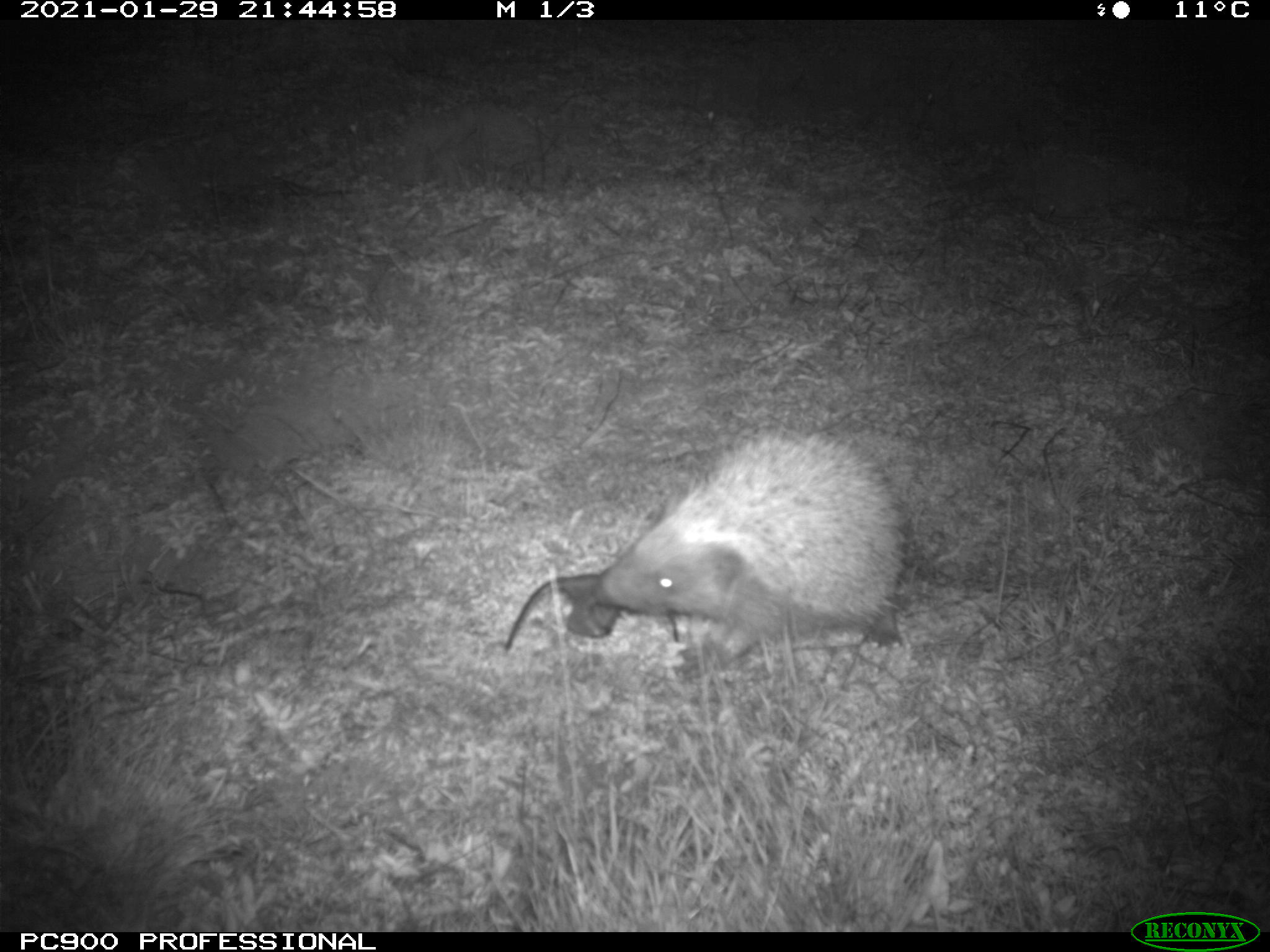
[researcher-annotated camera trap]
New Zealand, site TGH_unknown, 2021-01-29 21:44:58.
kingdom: Animalia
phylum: Chordata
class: Mammalia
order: Eulipotyphla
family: Erinaceidae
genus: Erinaceus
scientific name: Erinaceus europaeus europaeus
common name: european hedgehog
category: hedgehog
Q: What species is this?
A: Hedgehog (european hedgehog) (Erinaceus europaeus europaeus).